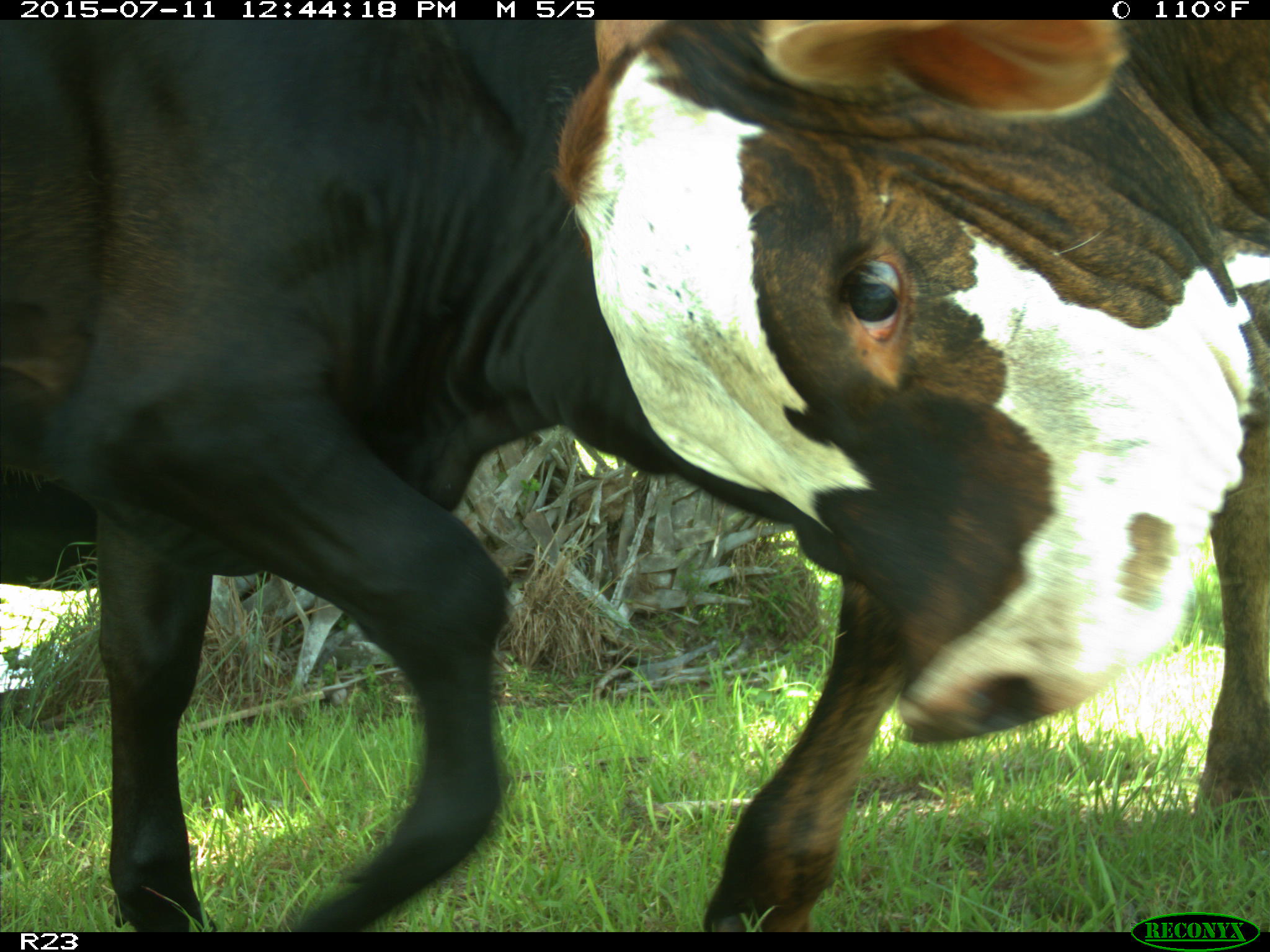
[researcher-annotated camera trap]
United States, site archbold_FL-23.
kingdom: Animalia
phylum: Chordata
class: Mammalia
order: Artiodactyla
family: Bovidae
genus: Bos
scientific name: Bos taurus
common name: domestic cow